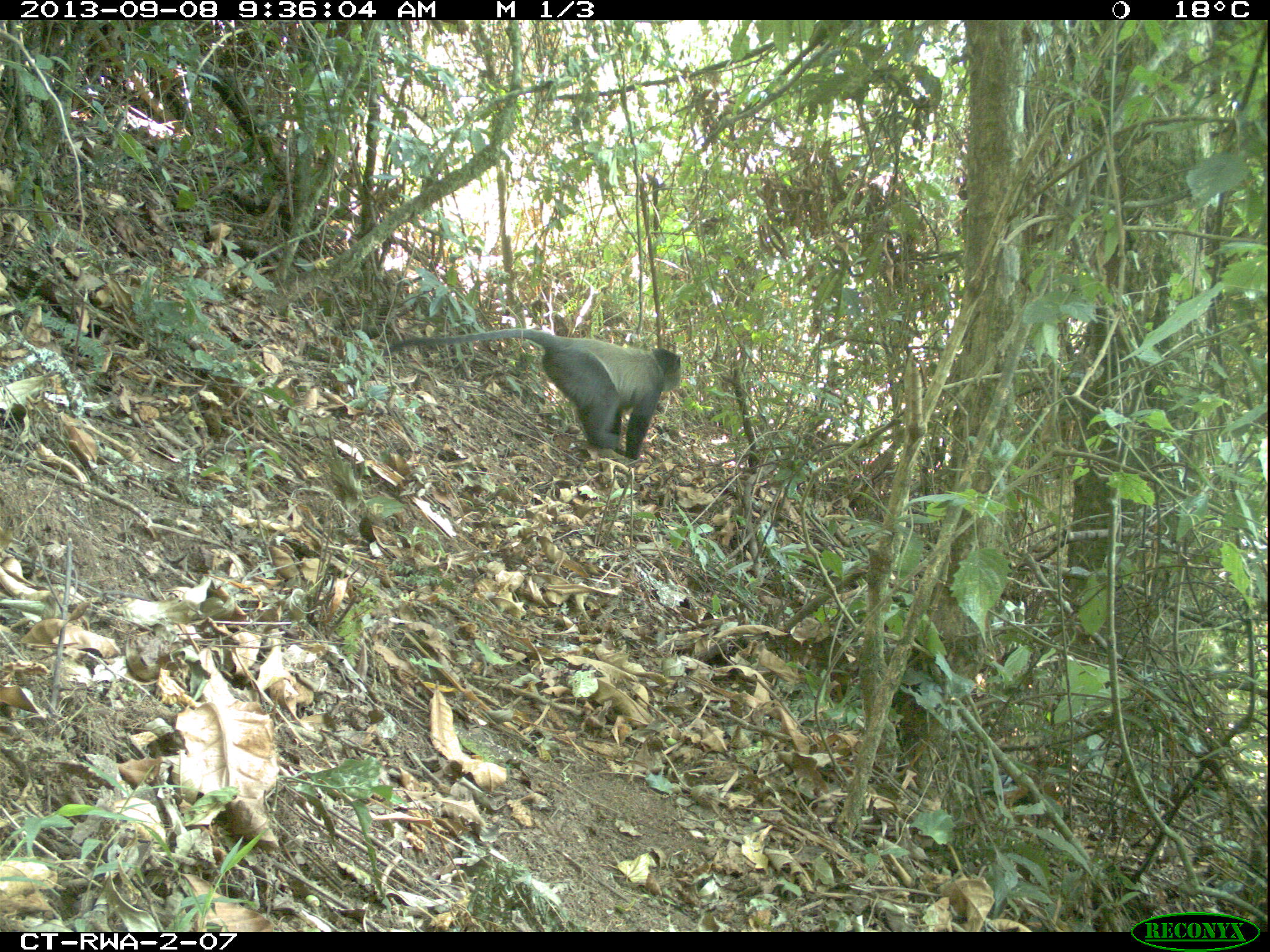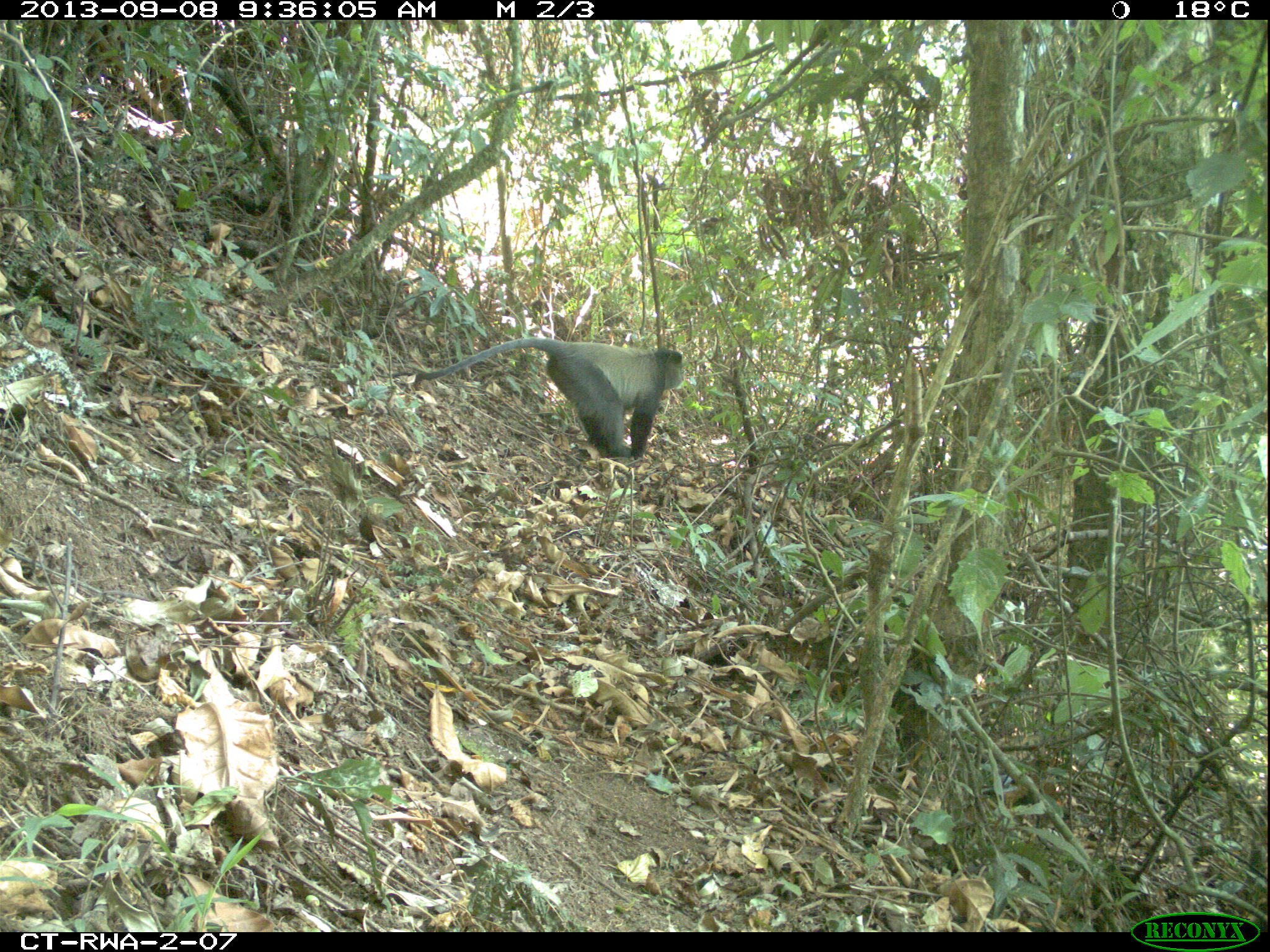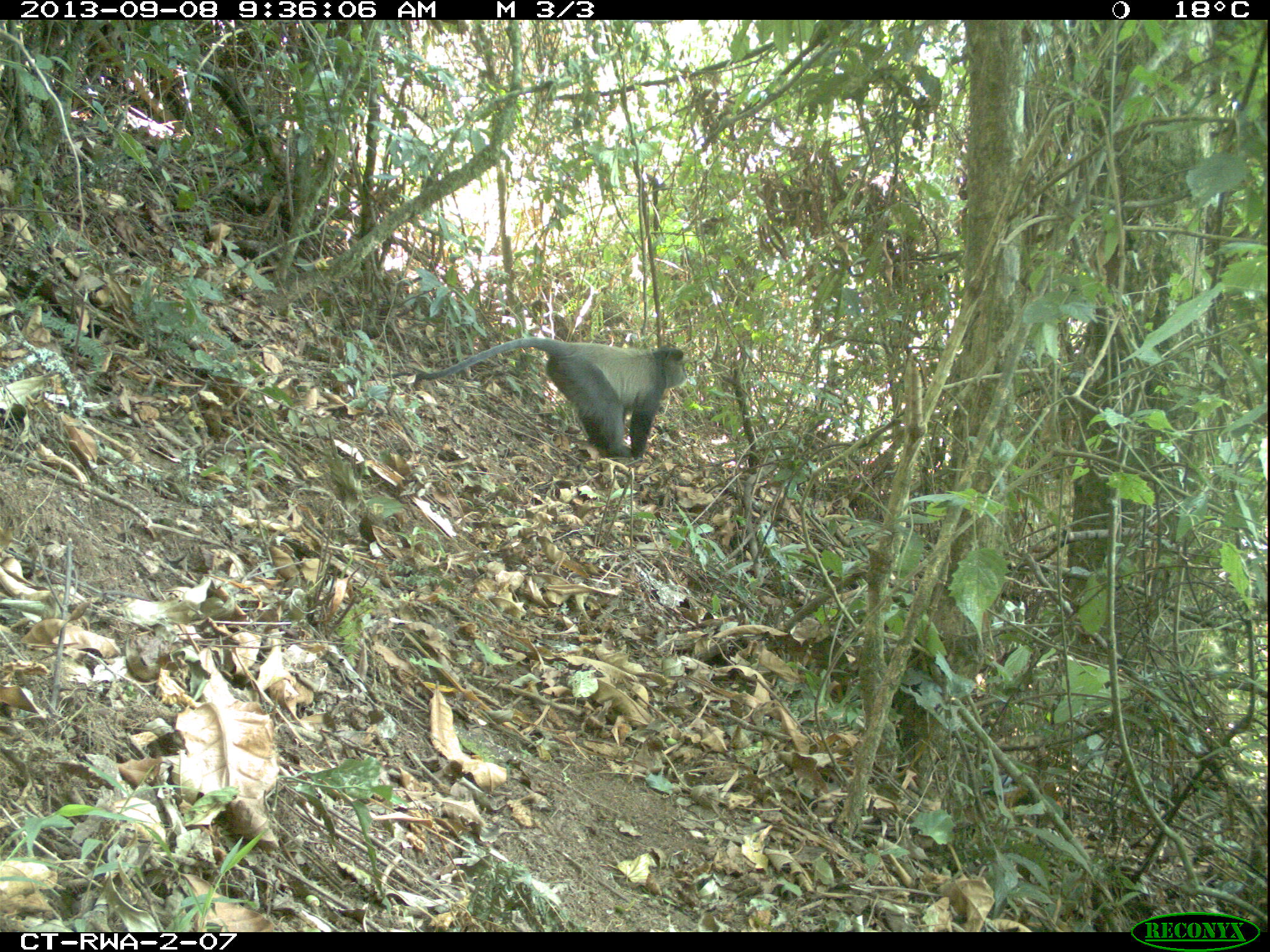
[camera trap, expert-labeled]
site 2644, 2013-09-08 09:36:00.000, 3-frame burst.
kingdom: Animalia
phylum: Chordata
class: Mammalia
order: Primates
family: Cercopithecidae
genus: Cercopithecus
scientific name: Cercopithecus mitis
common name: blue monkey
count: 1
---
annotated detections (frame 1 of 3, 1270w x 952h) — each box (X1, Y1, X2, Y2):
cercopithecus mitis: (381, 327, 681, 459)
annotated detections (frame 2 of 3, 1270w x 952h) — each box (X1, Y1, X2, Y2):
cercopithecus mitis: (414, 336, 683, 459)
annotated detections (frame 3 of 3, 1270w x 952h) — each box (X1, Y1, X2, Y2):
cercopithecus mitis: (391, 336, 687, 459)